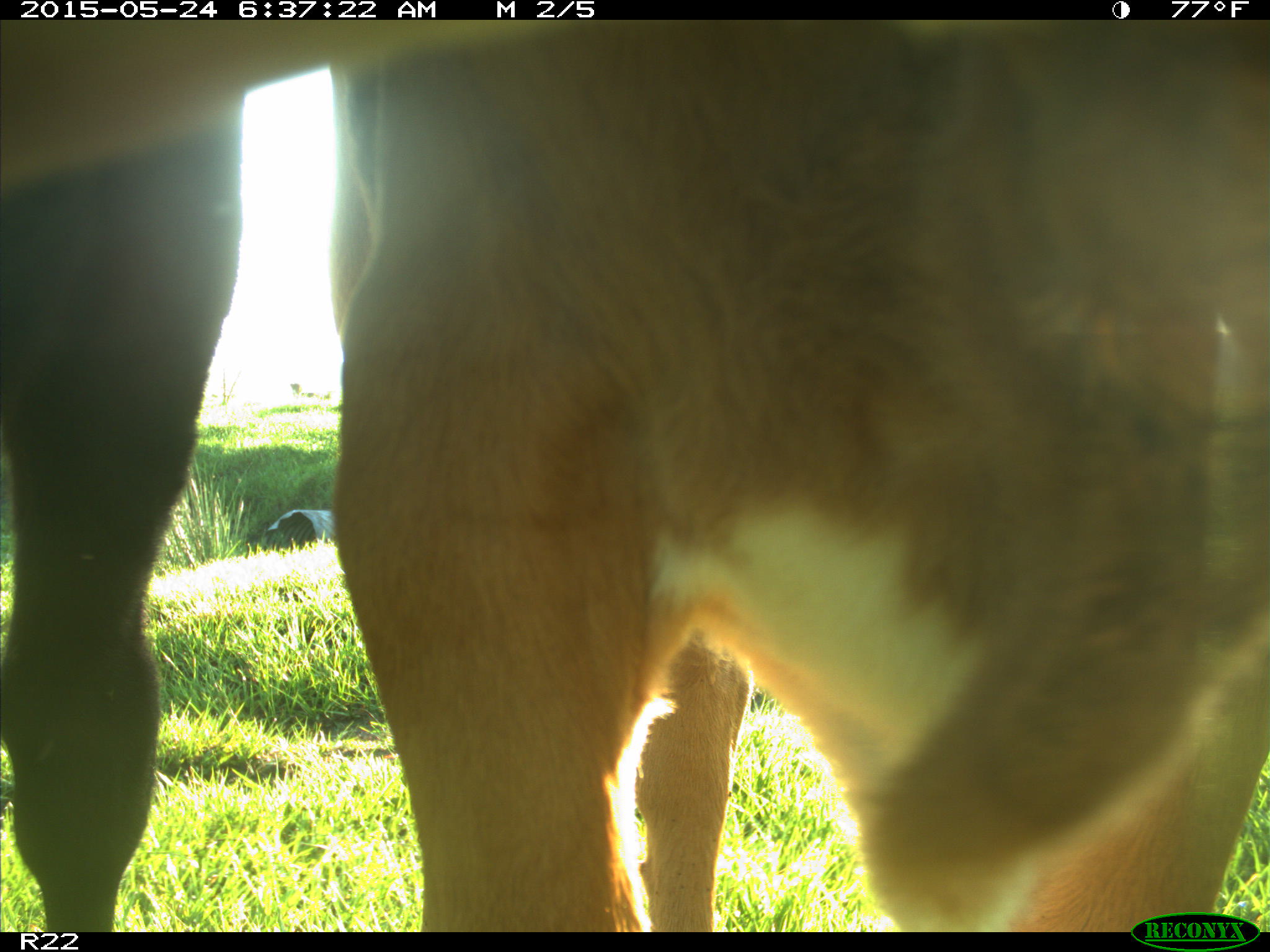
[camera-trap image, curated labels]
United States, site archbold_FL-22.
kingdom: Animalia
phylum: Chordata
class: Mammalia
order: Artiodactyla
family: Bovidae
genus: Bos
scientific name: Bos taurus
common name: domestic cow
Bos taurus (domestic cow).